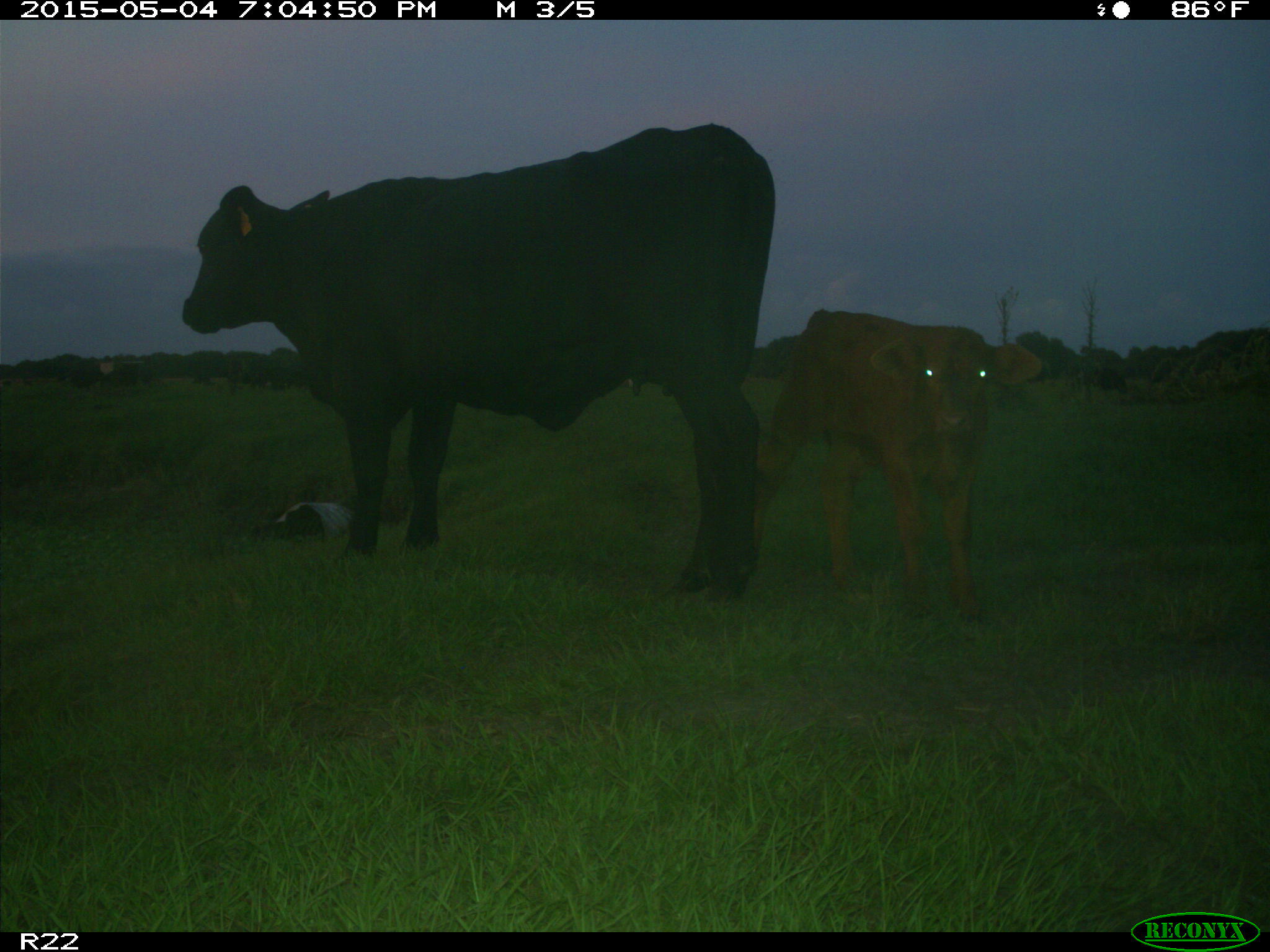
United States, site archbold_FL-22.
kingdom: Animalia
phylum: Chordata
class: Mammalia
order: Artiodactyla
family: Bovidae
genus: Bos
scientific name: Bos taurus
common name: domestic cow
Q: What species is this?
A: Bos taurus (domestic cow).